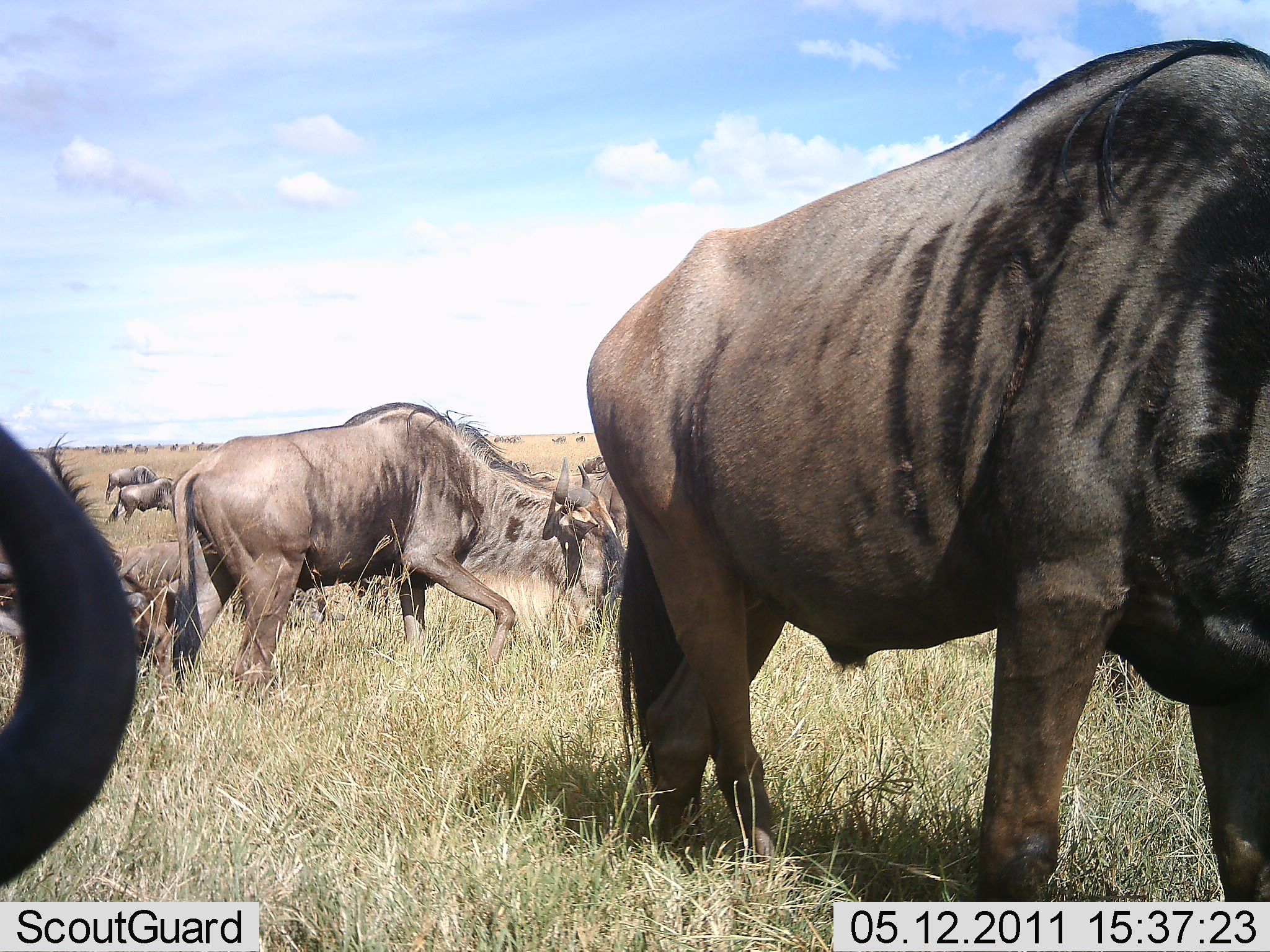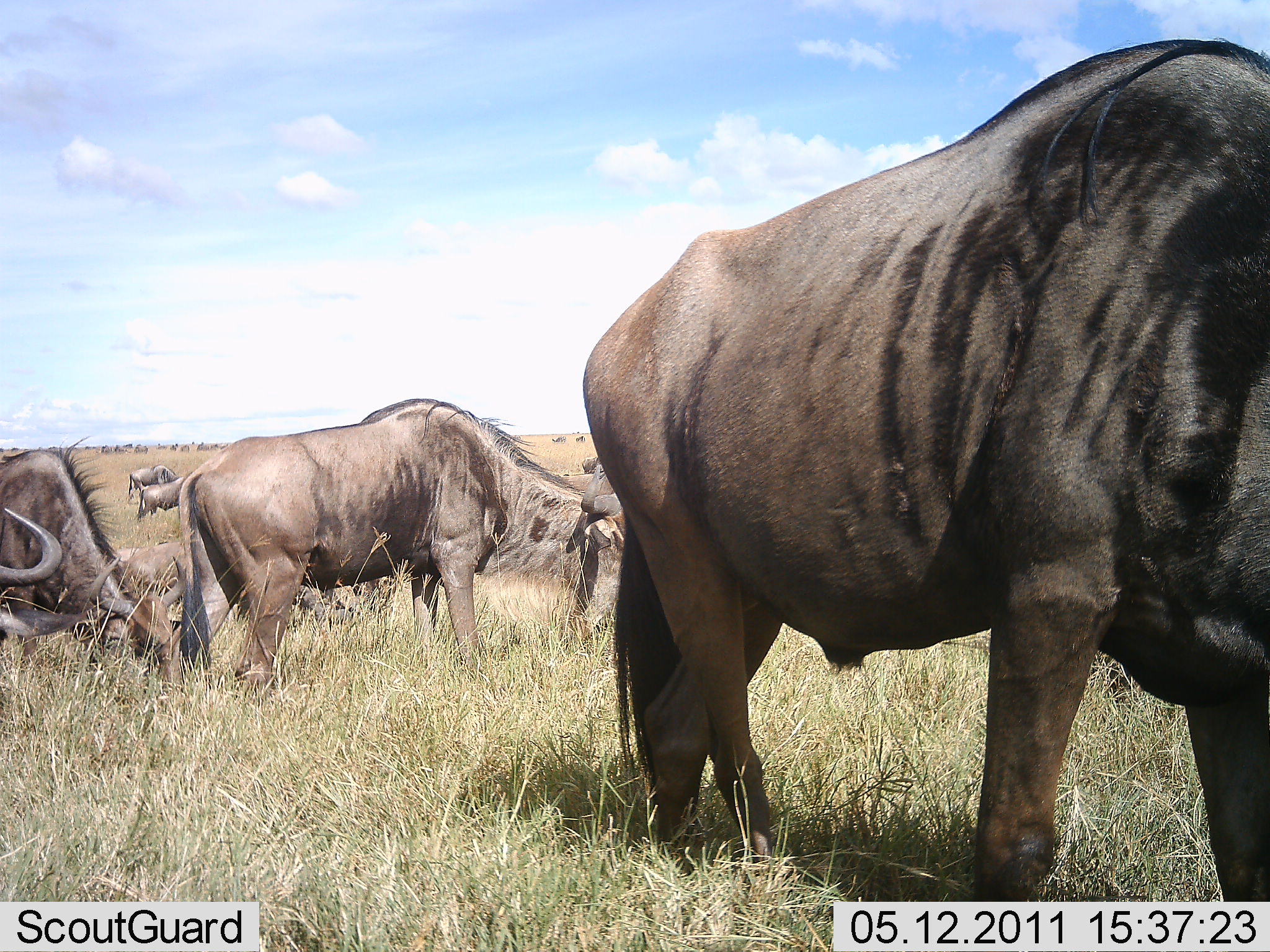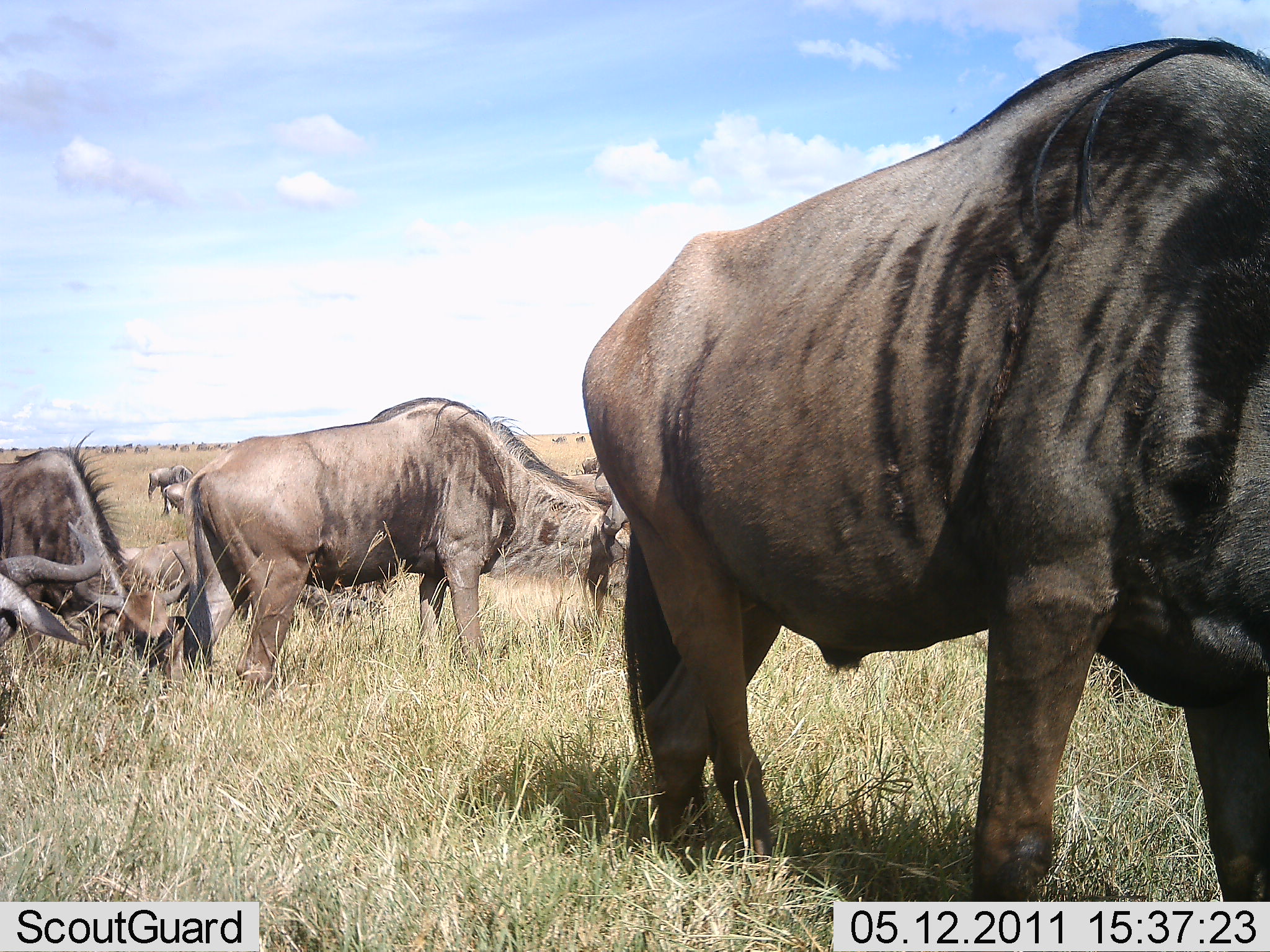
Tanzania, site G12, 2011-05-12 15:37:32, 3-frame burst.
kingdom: Animalia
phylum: Chordata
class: Mammalia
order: Artiodactyla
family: Bovidae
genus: Connochaetes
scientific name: Connochaetes taurinus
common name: blue wildebeest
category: wildebeest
Wildebeest (blue wildebeest) (Connochaetes taurinus), count 11-50. Behavior (volunteer vote fractions): standing 64%, resting 9%, moving 36%, interacting 0%. Young present (vote fraction): 0%. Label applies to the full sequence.